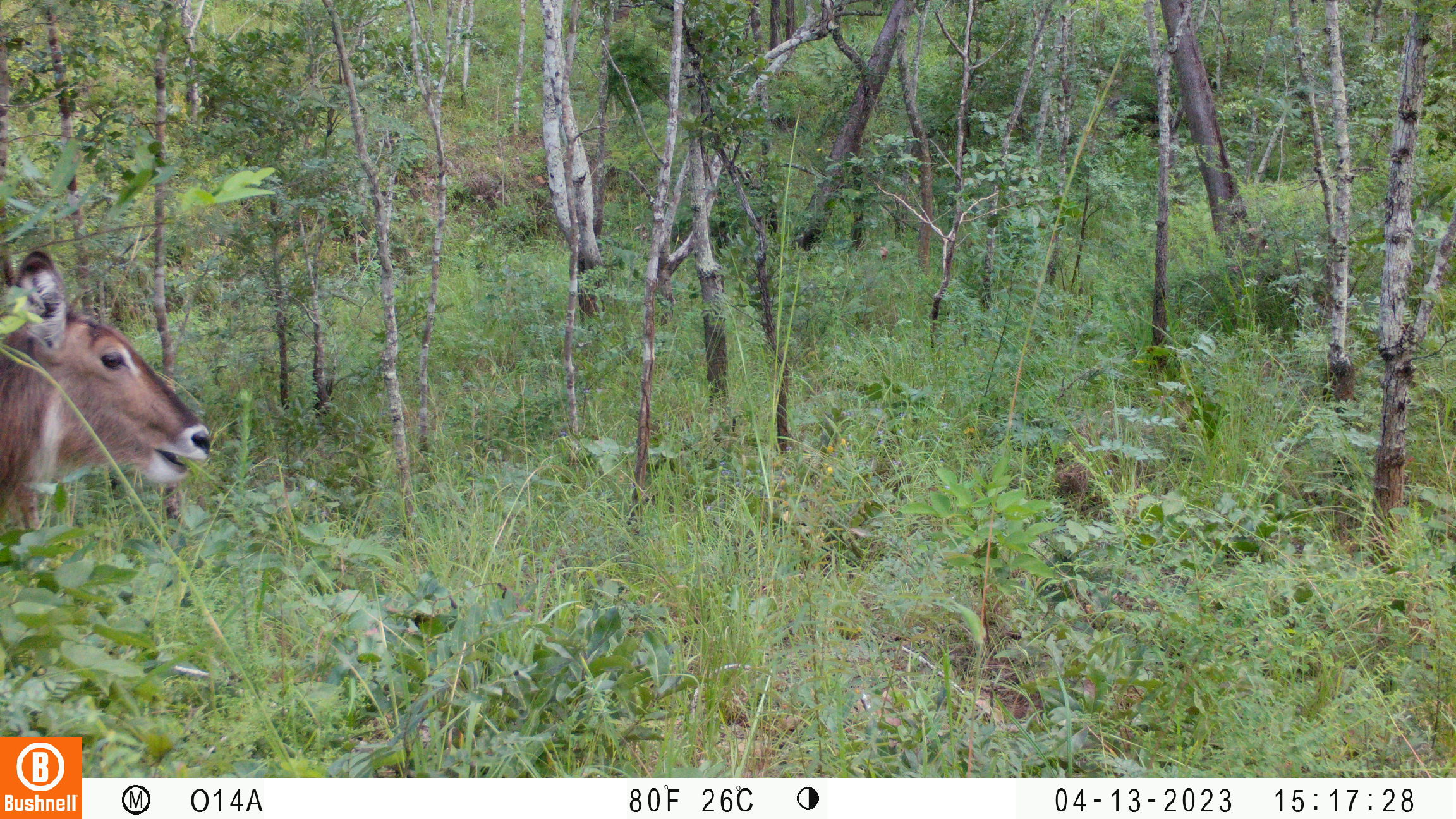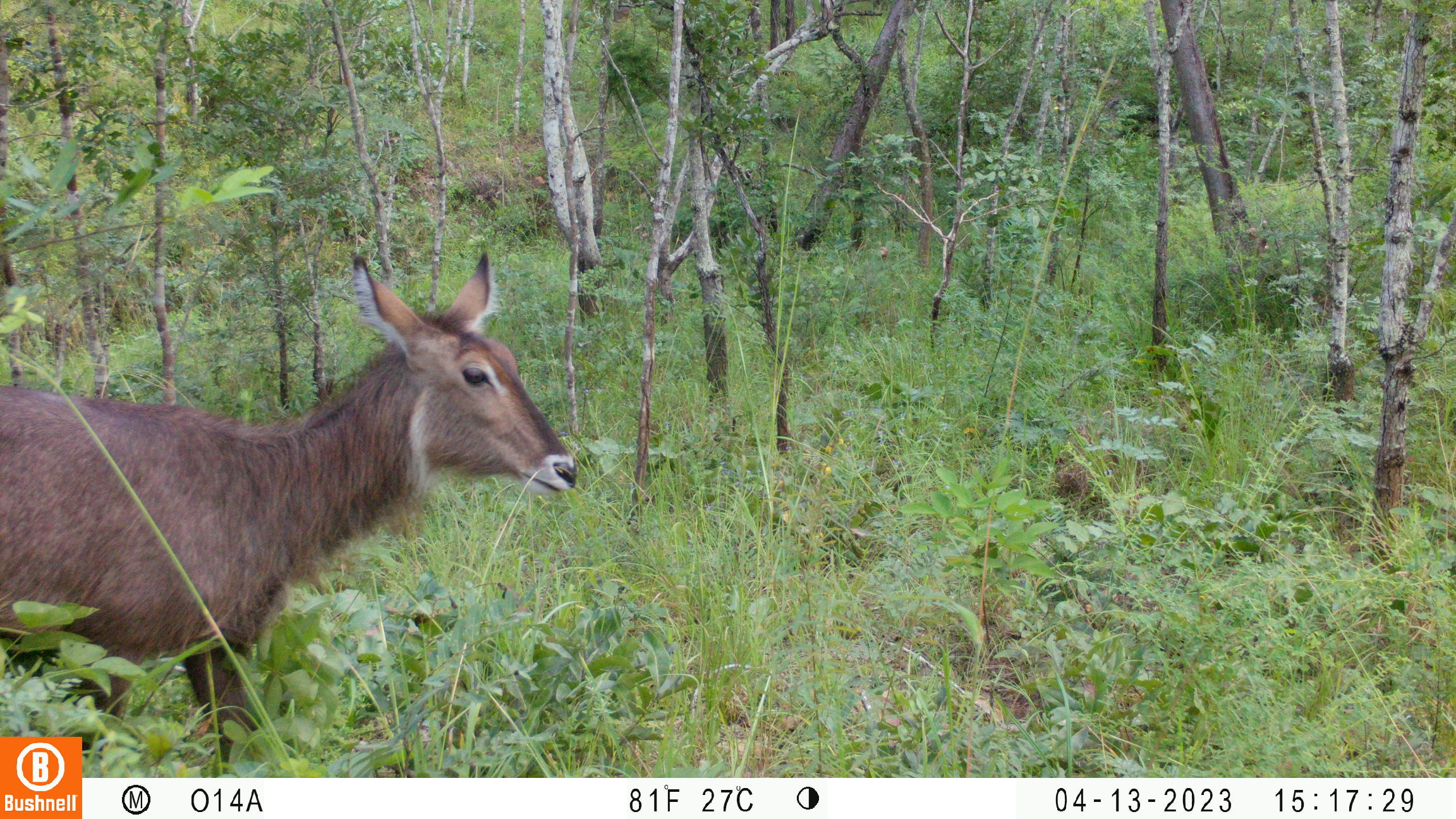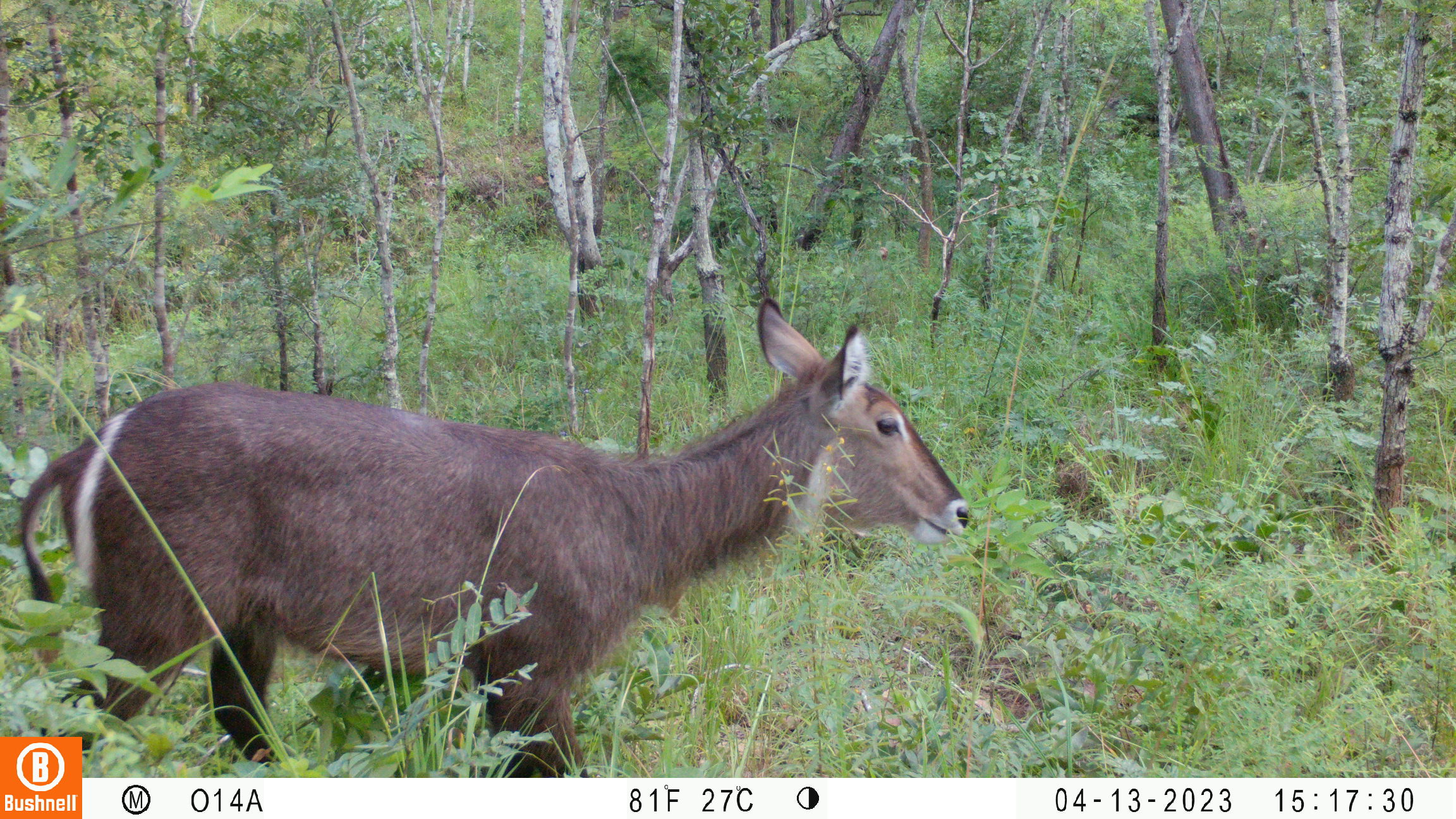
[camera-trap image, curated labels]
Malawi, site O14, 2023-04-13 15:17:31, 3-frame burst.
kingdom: Animalia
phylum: Chordata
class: Mammalia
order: Artiodactyla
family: Bovidae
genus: Kobus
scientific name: Kobus ellipsiprymnus ellipsiprymnus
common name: common waterbuck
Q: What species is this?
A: Common waterbuck (Kobus ellipsiprymnus ellipsiprymnus).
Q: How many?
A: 1.